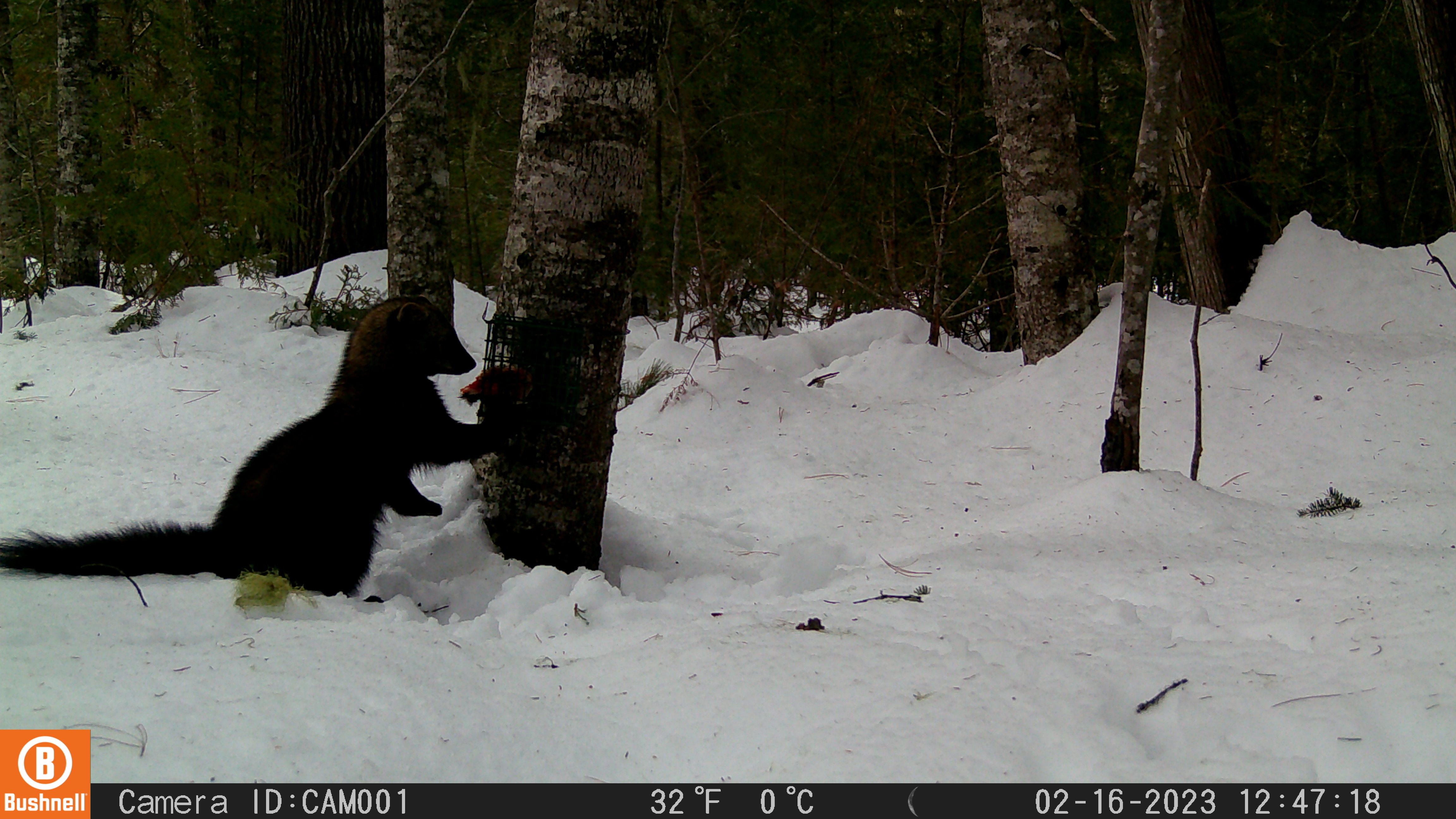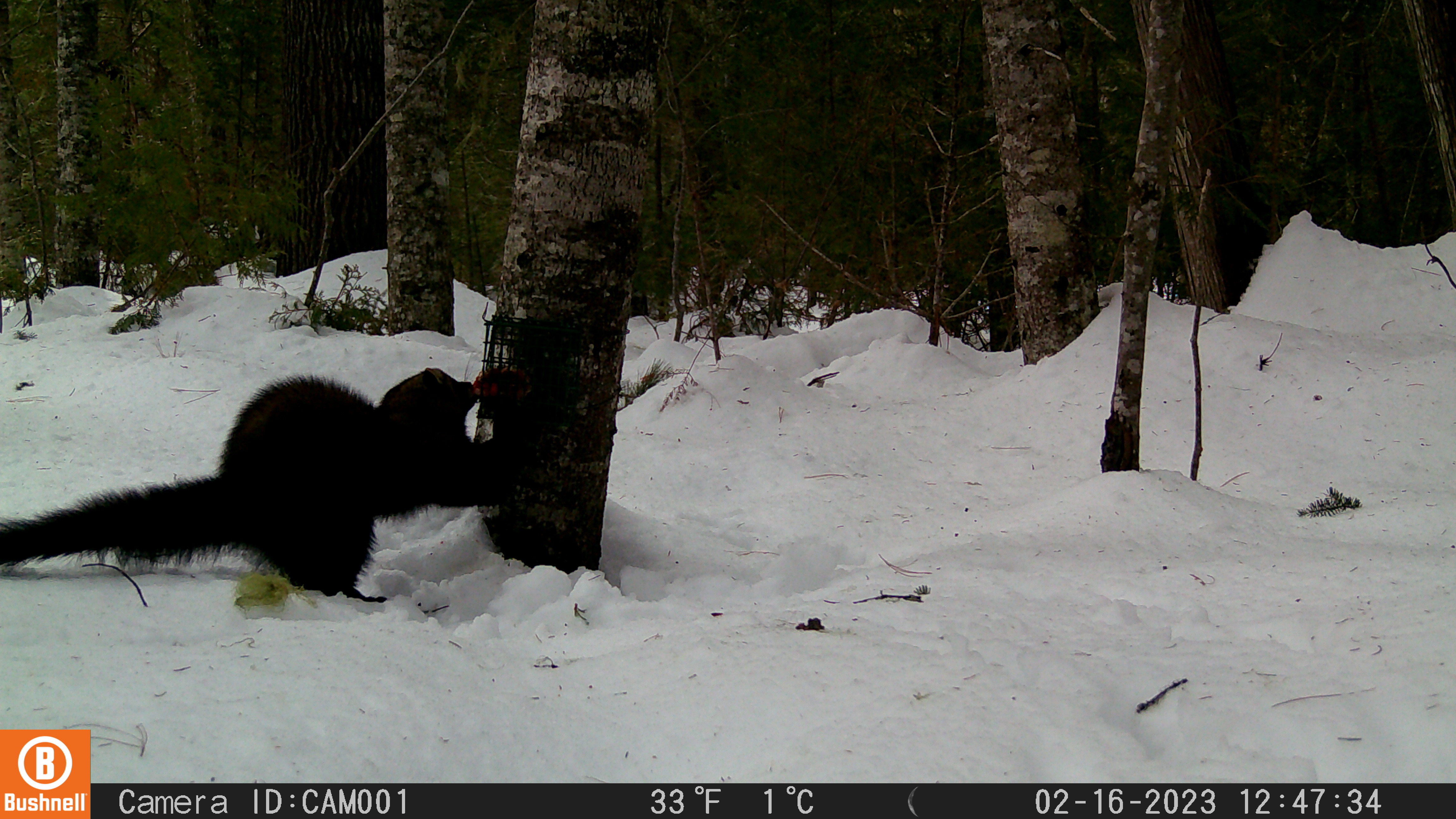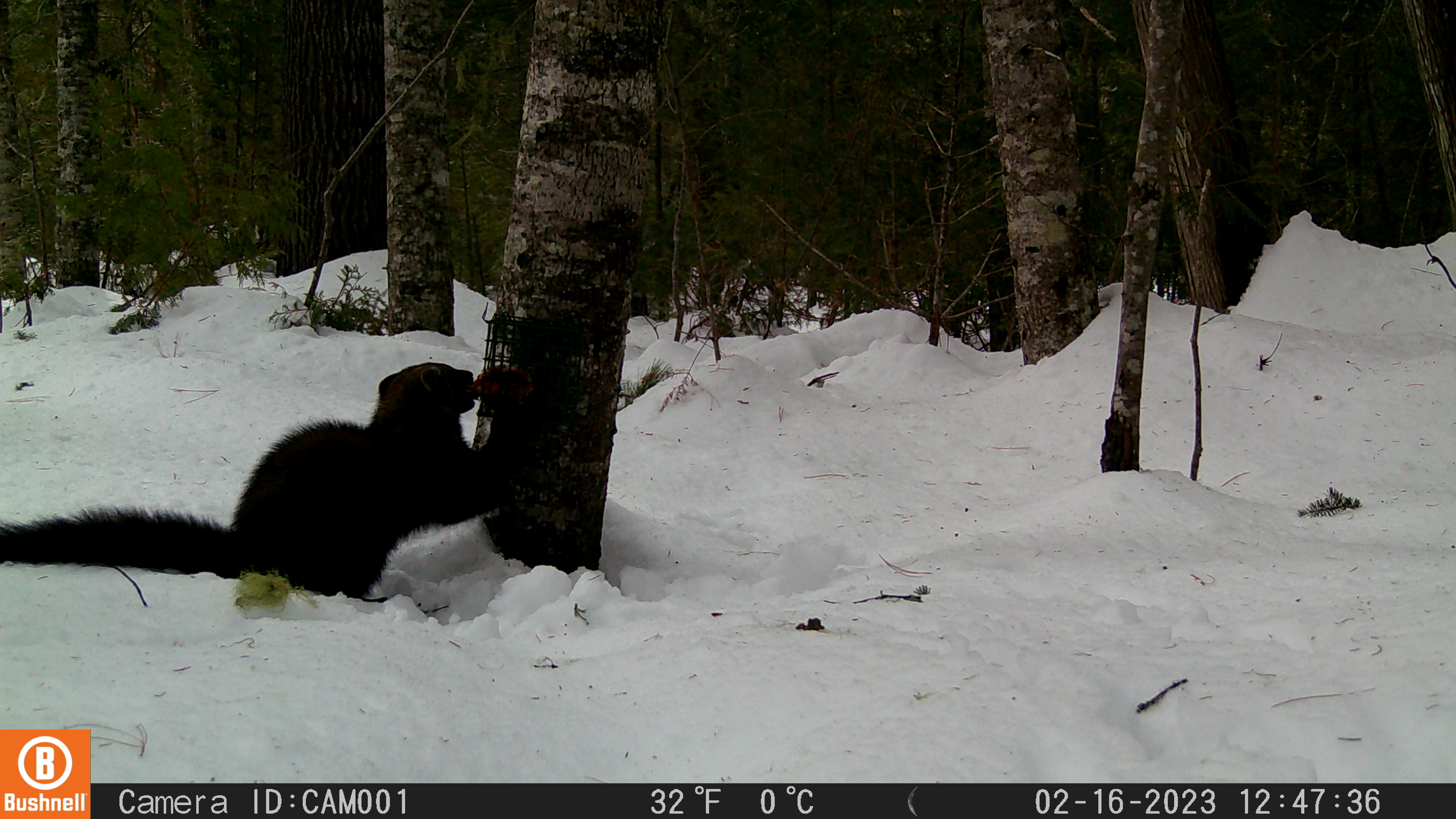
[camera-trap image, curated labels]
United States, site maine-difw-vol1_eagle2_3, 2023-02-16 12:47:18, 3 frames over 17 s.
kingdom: Animalia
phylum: Chordata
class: Mammalia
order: Carnivora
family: Mustelidae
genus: Pekania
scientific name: Pekania pennanti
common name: fisher